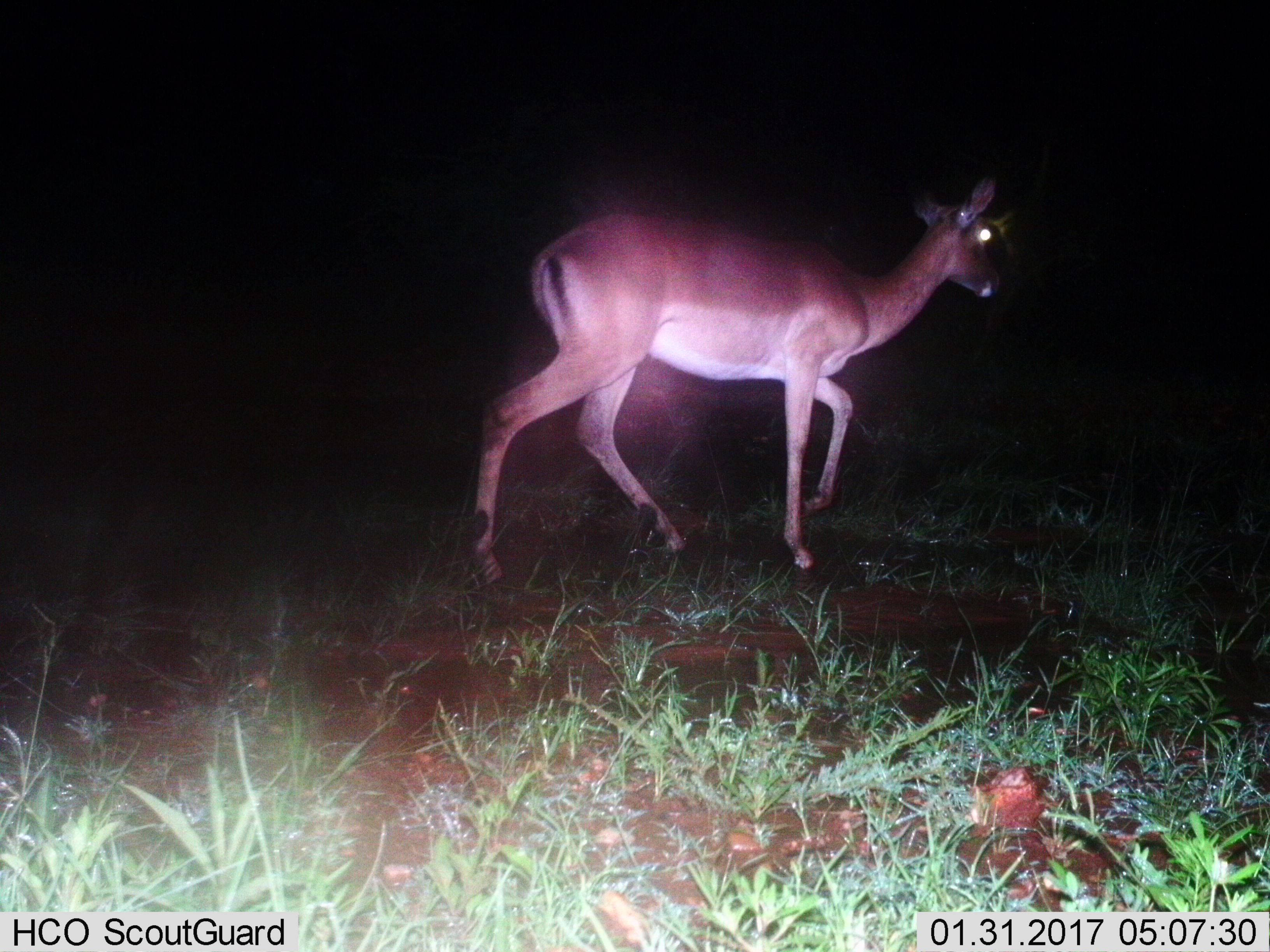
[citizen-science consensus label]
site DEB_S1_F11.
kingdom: Animalia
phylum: Chordata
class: Mammalia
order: Artiodactyla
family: Bovidae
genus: Aepyceros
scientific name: Aepyceros melampus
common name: impala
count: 1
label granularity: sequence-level